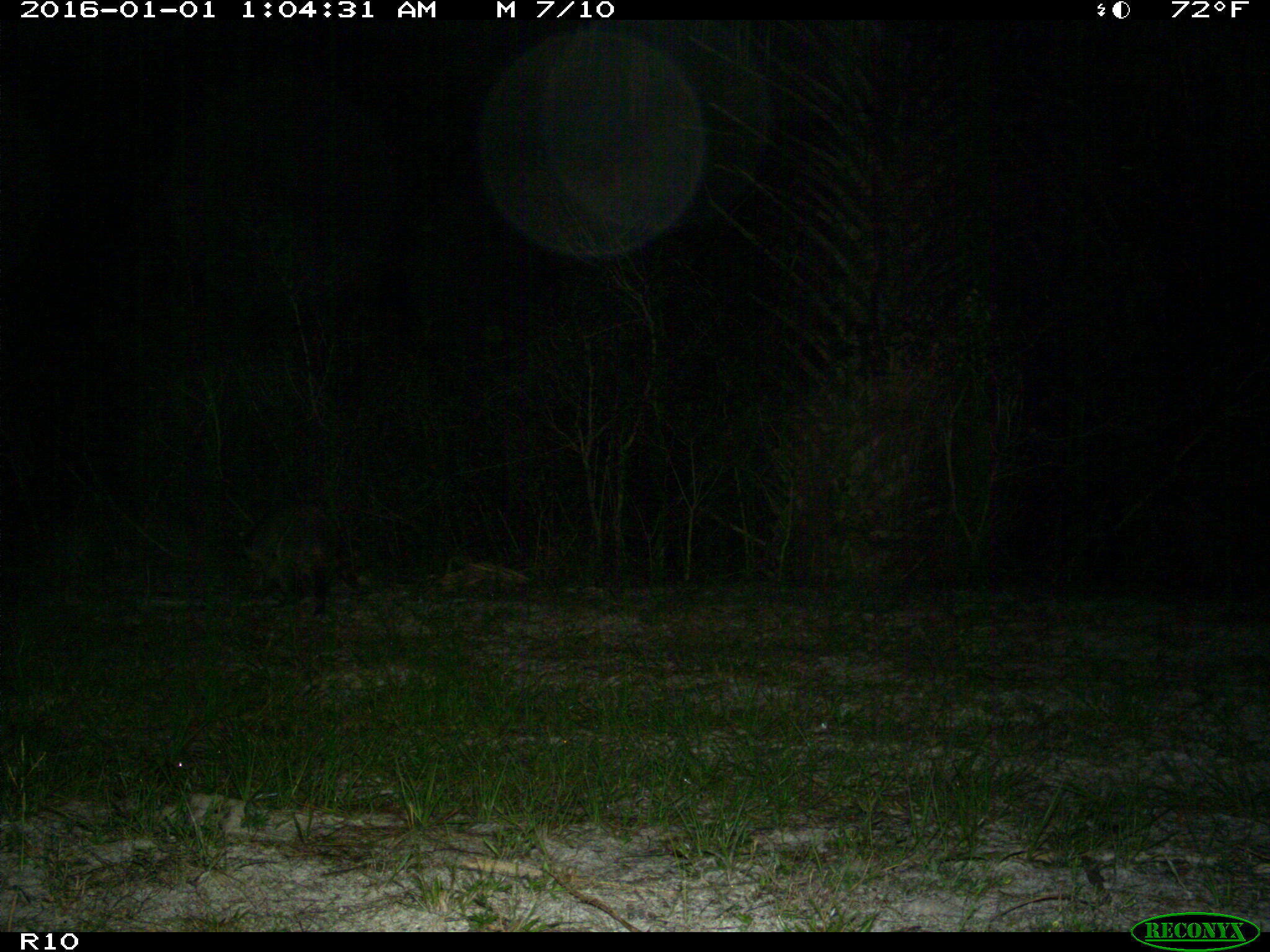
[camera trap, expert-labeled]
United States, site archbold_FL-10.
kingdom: Animalia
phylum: Chordata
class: Mammalia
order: Carnivora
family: Procyonidae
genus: Procyon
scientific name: Procyon lotor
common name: common raccoon